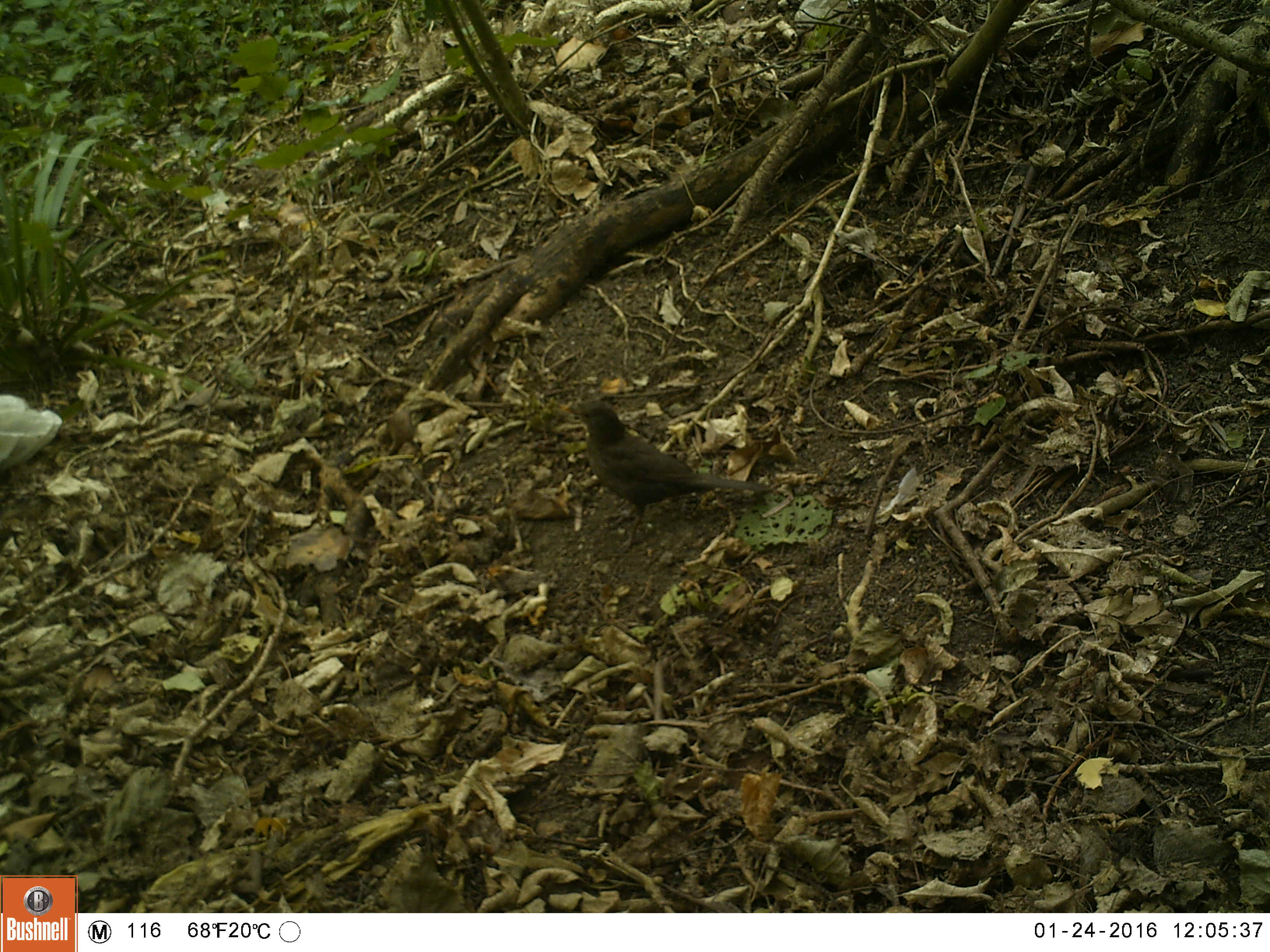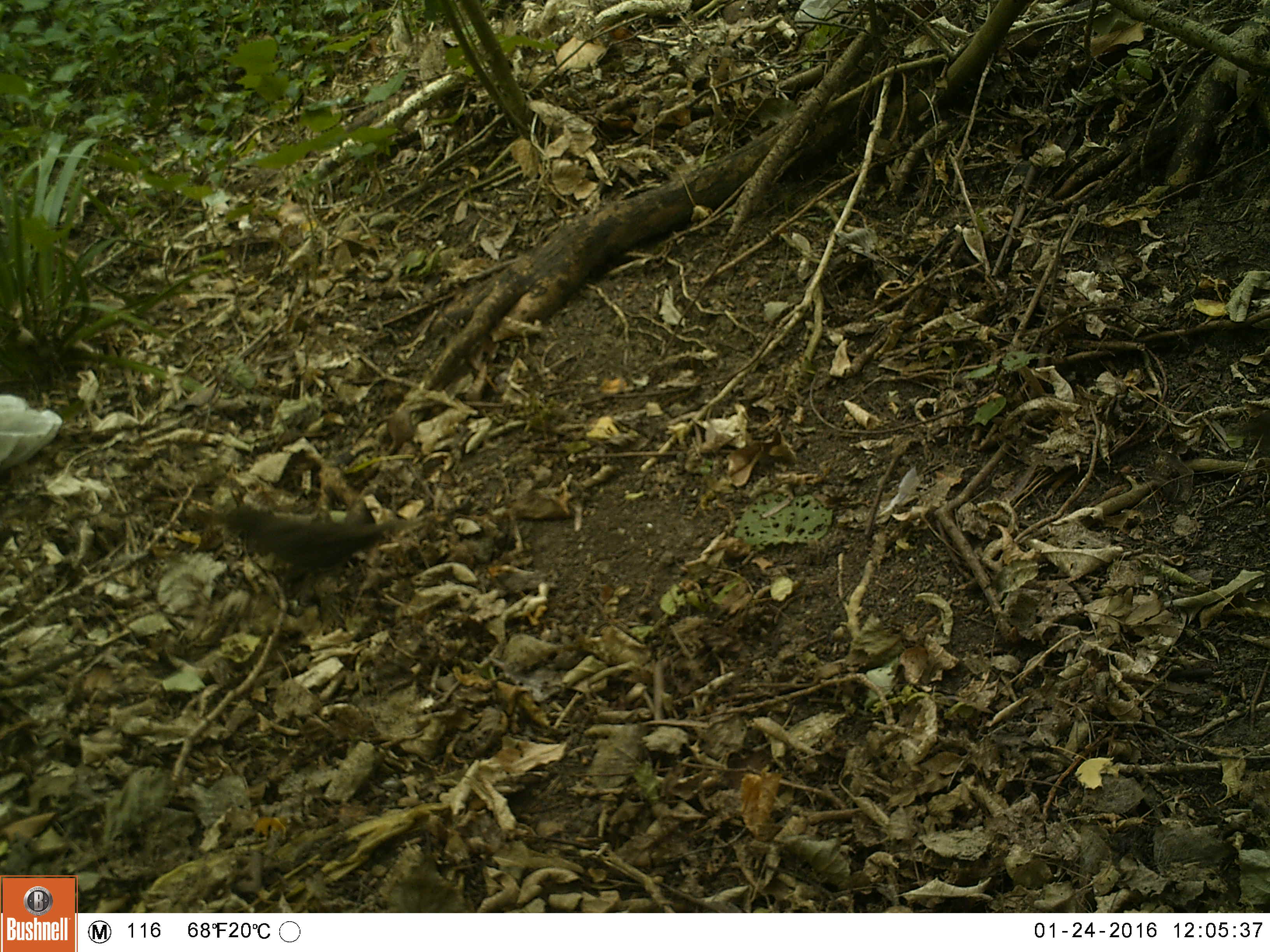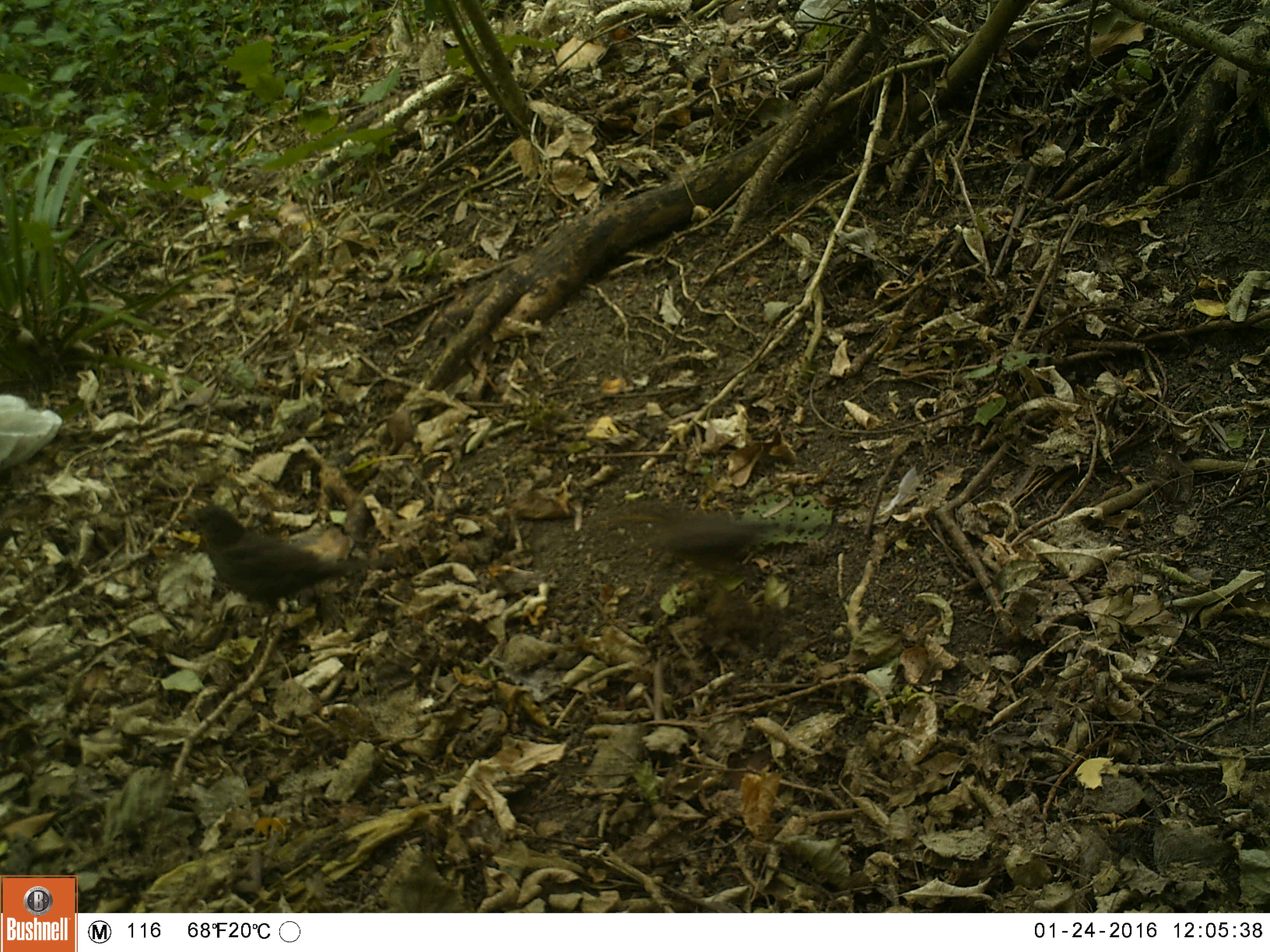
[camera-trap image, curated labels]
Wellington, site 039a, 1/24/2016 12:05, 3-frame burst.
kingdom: Animalia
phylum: Chordata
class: Aves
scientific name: Aves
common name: bird